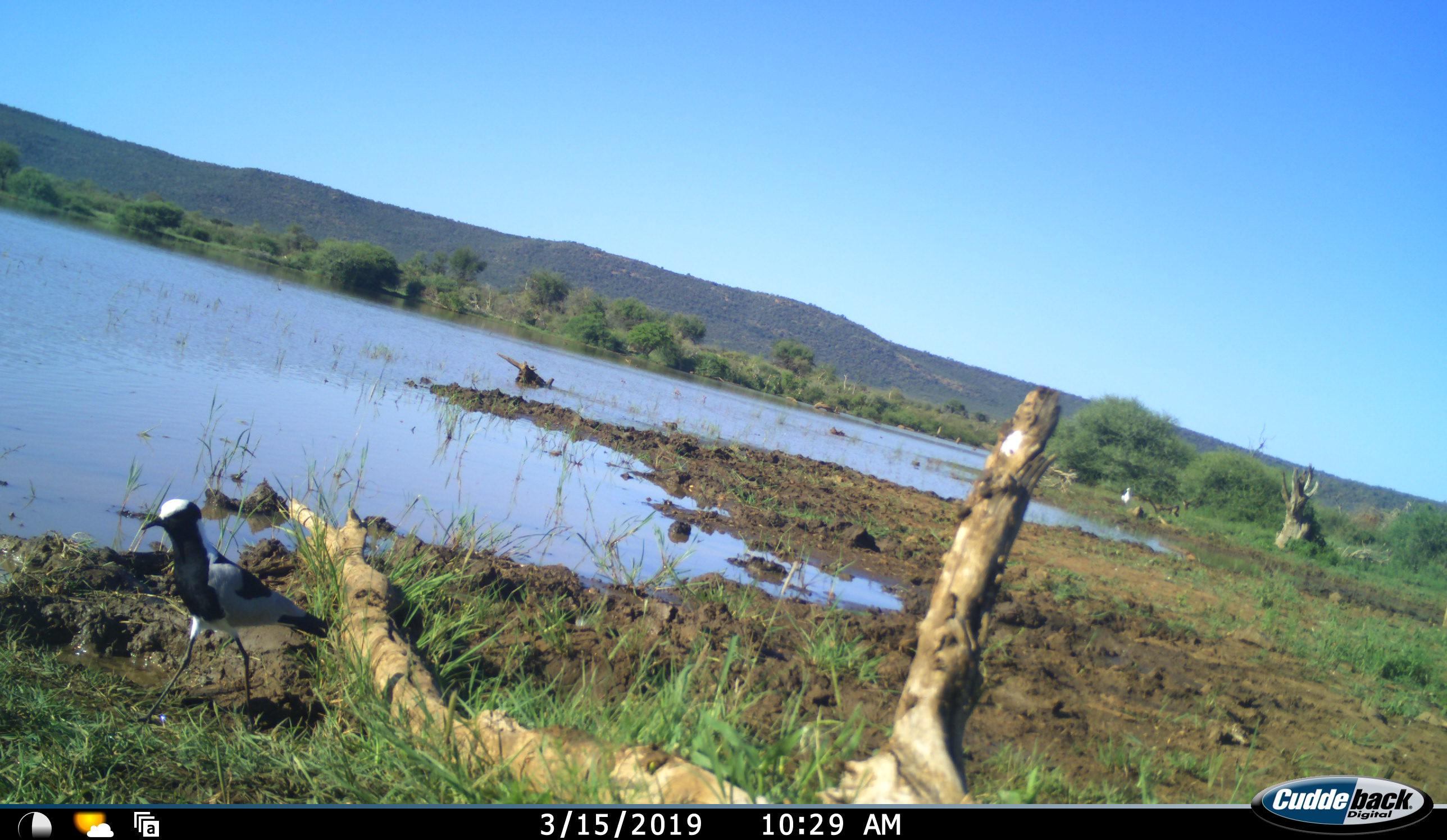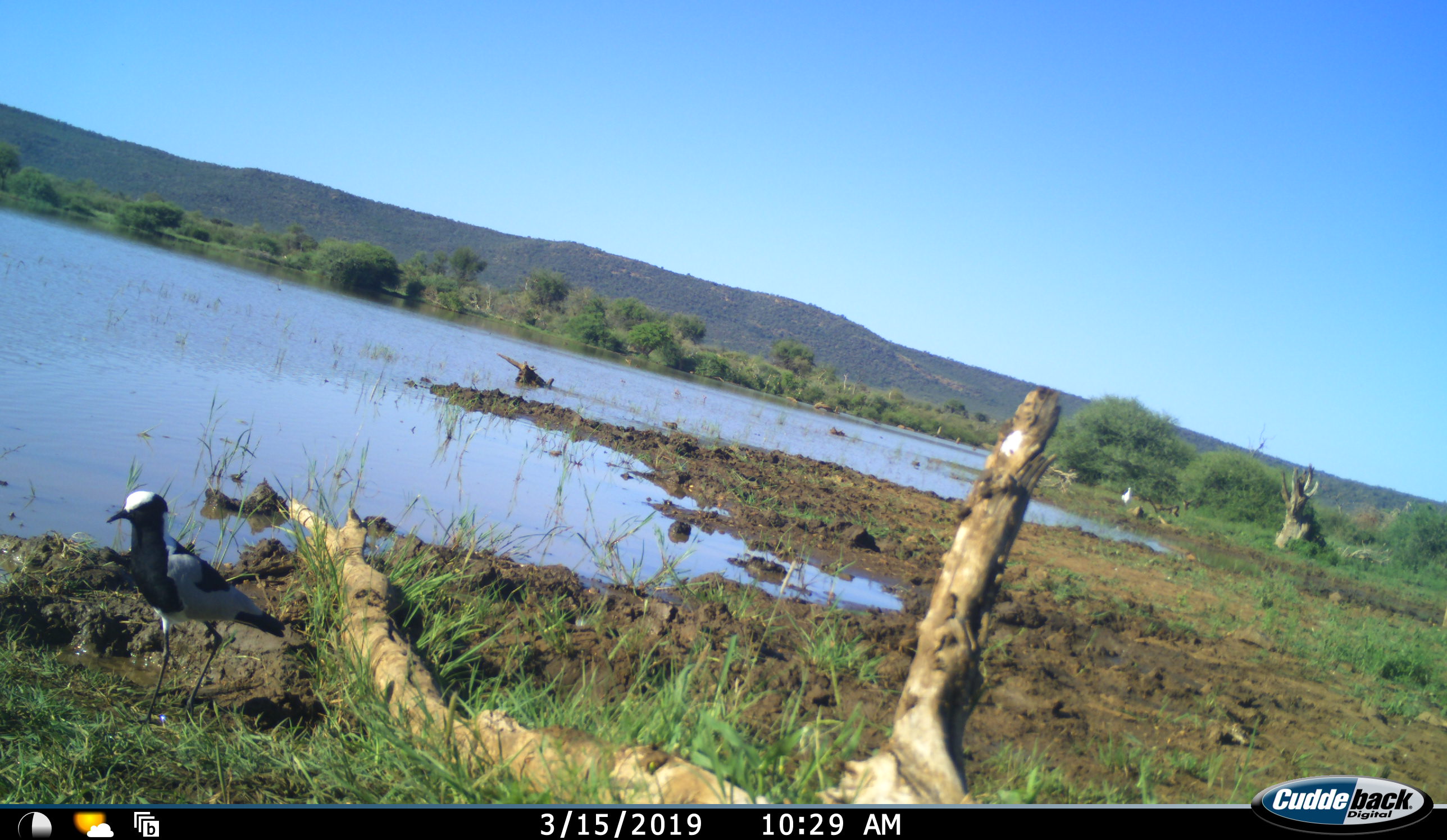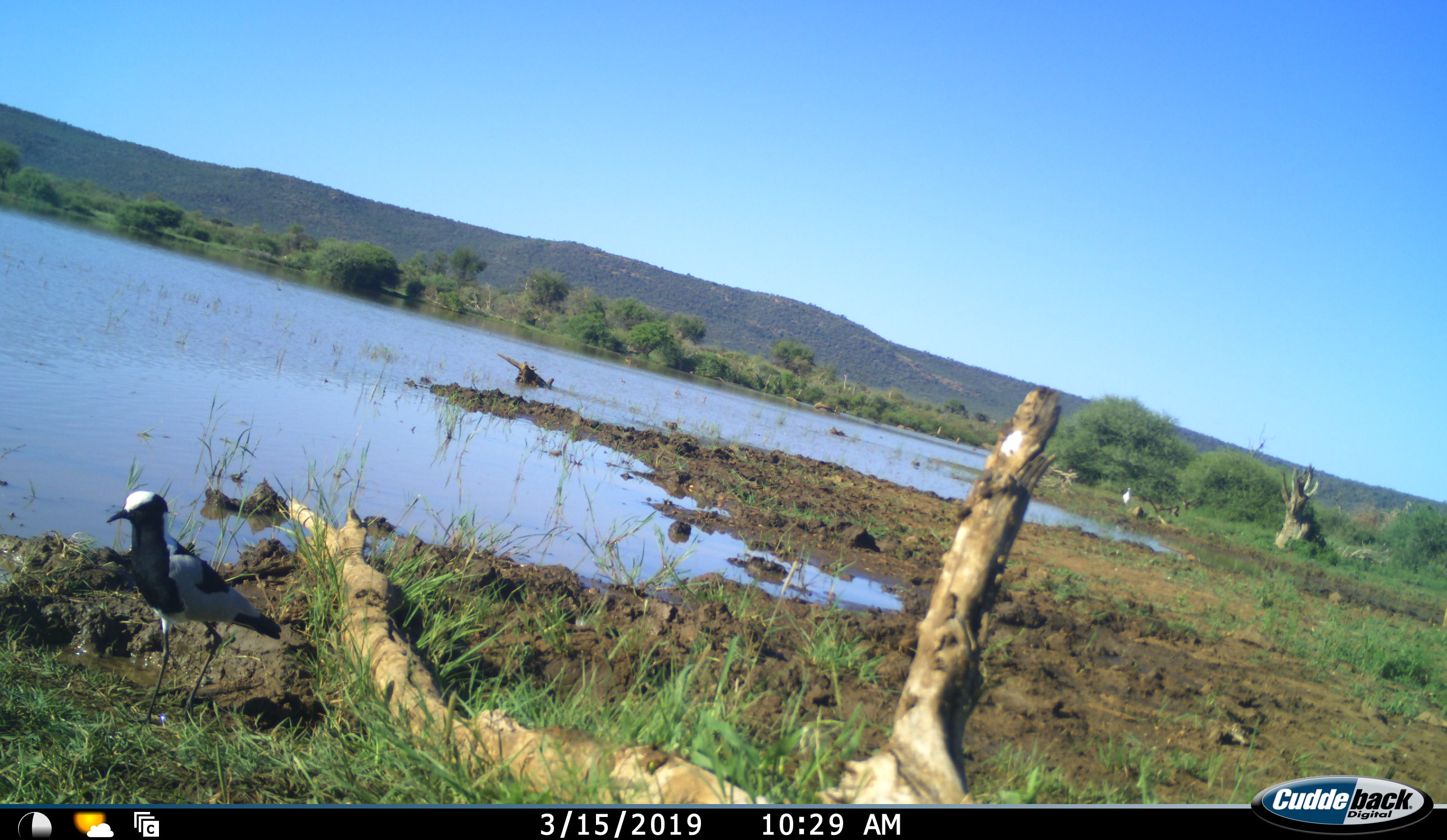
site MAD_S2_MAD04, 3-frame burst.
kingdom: Animalia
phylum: Chordata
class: Aves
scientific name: Aves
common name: bird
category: birdother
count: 1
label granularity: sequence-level